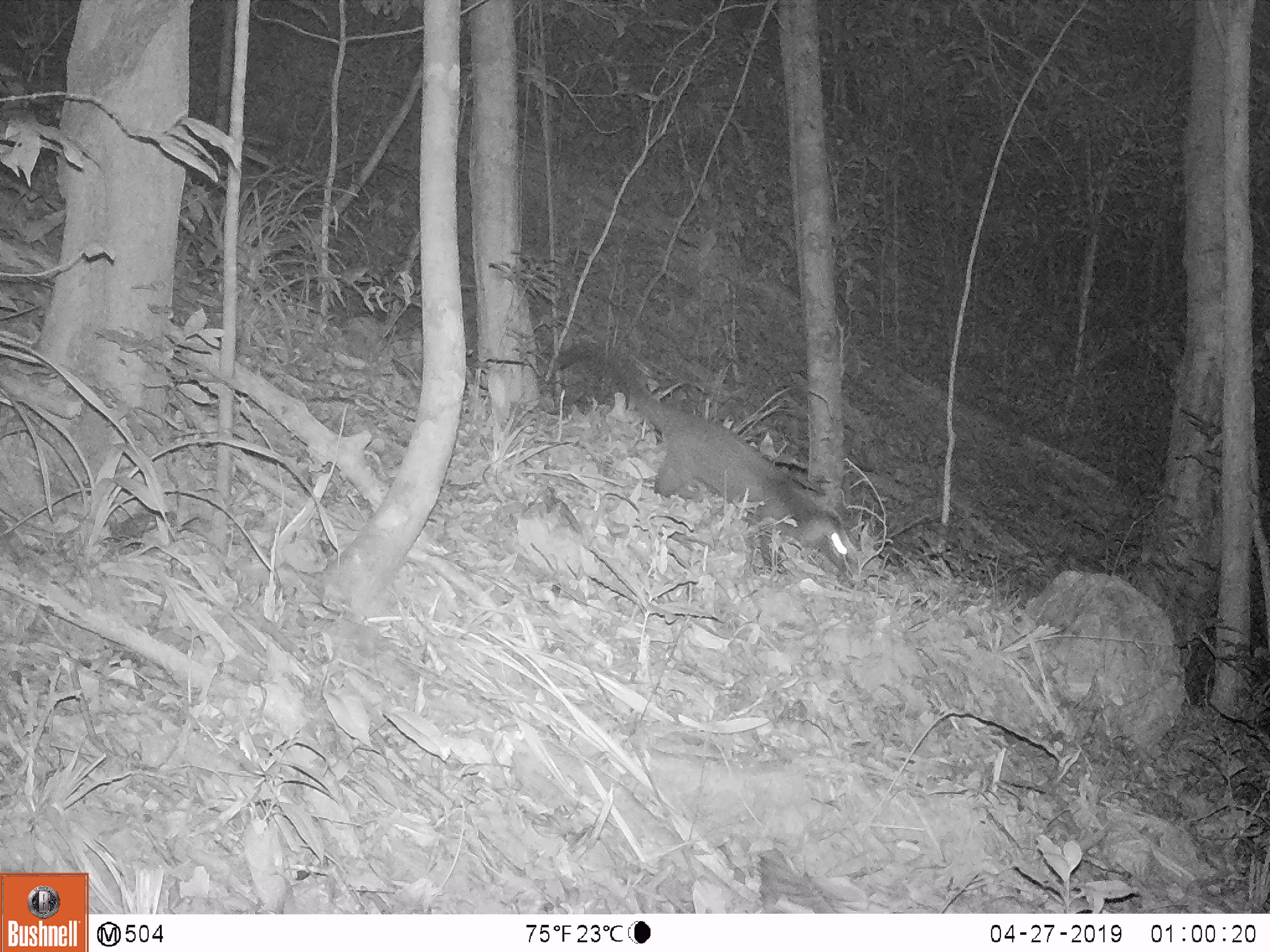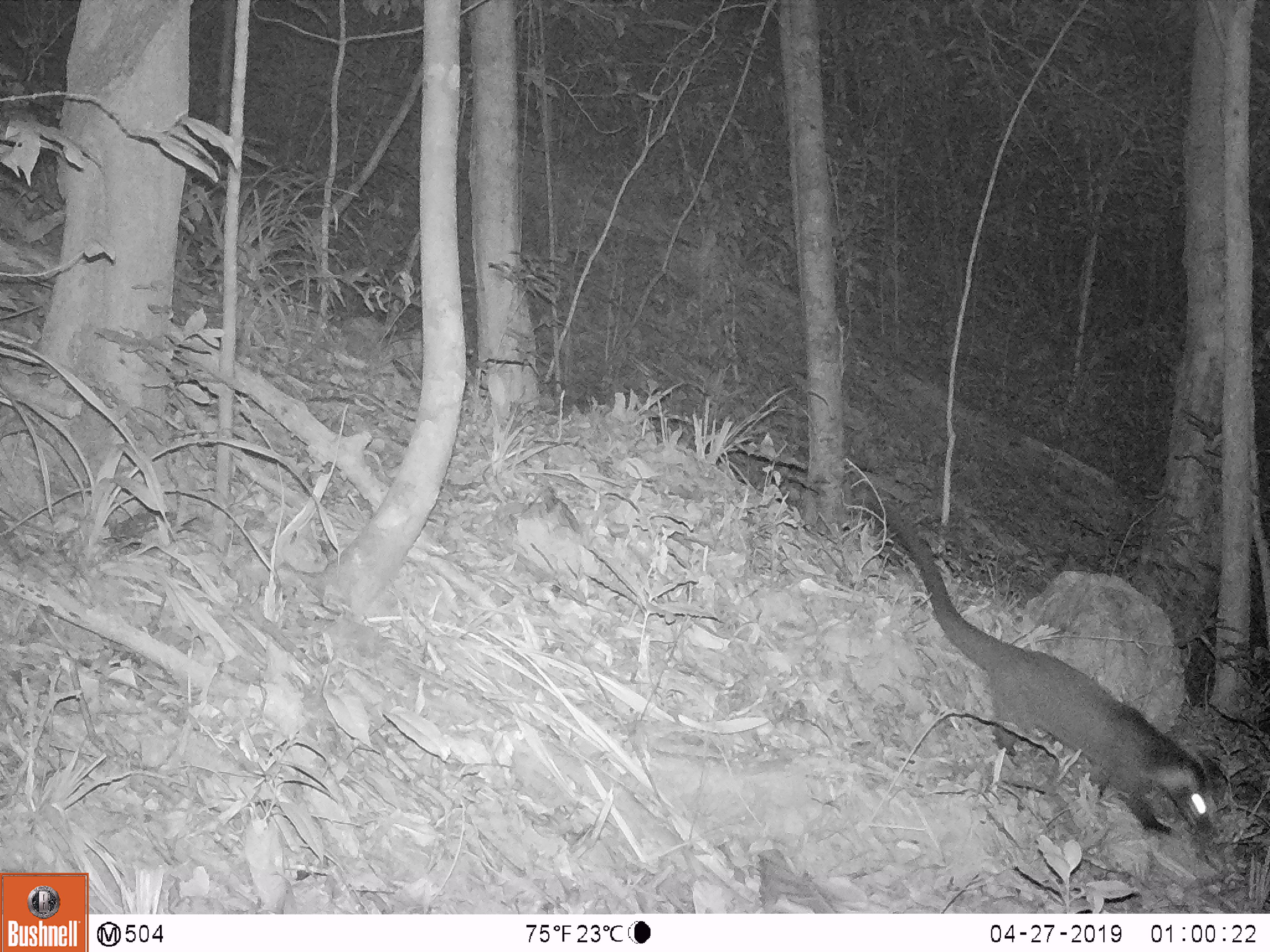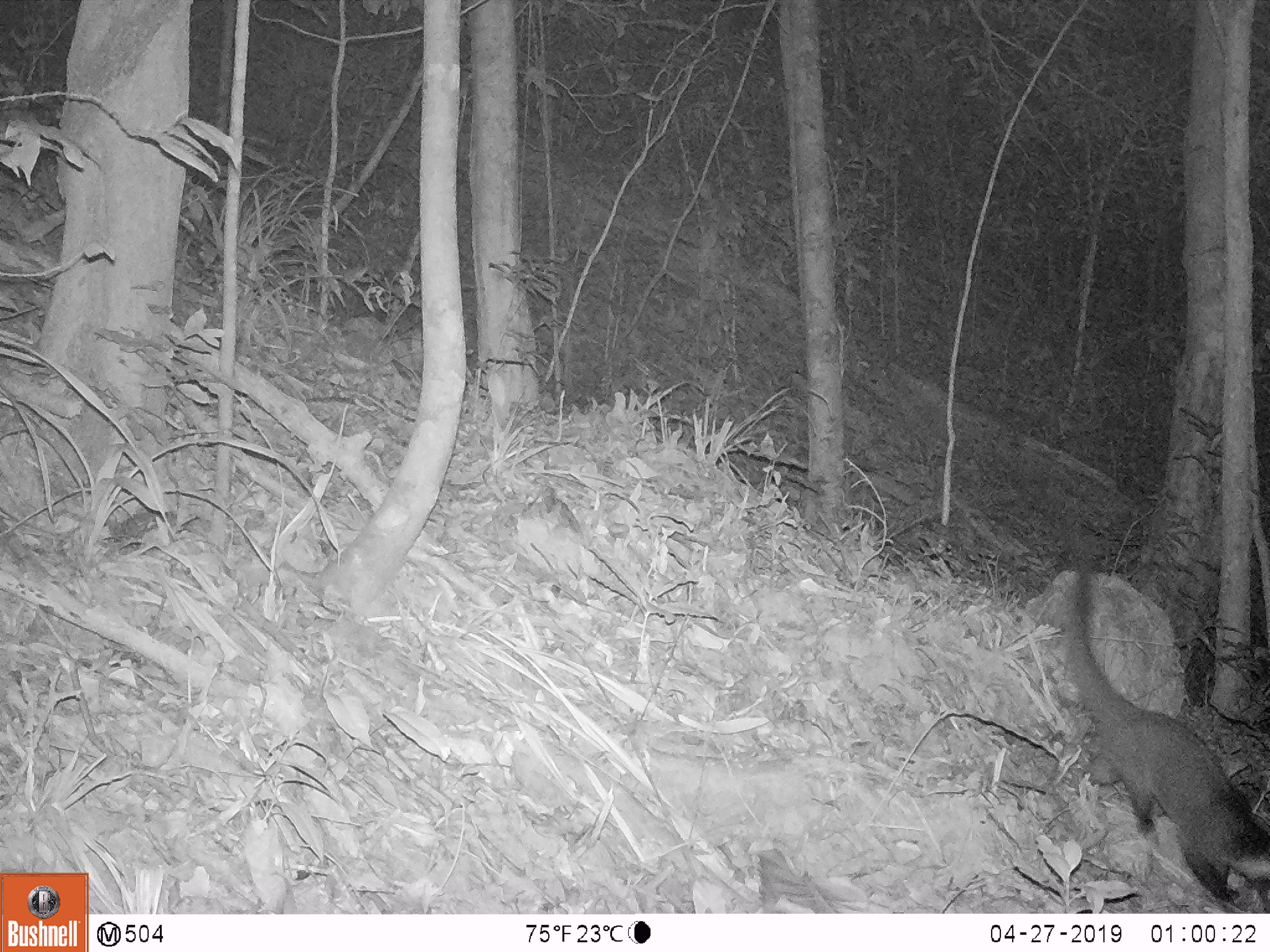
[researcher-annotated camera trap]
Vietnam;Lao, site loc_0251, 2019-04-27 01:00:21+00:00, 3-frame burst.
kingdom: Animalia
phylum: Chordata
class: Mammalia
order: Carnivora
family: Viverridae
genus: Paguma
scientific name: Paguma larvata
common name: masked palm civet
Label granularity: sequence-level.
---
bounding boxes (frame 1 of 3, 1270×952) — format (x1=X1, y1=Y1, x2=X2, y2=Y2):
masked palm civet: (x1=549, y1=337, x2=853, y2=575)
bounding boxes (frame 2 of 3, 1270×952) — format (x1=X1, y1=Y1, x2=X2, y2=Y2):
masked palm civet: (x1=860, y1=494, x2=1215, y2=835)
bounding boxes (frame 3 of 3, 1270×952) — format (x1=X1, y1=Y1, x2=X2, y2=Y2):
masked palm civet: (x1=1045, y1=562, x2=1270, y2=912)